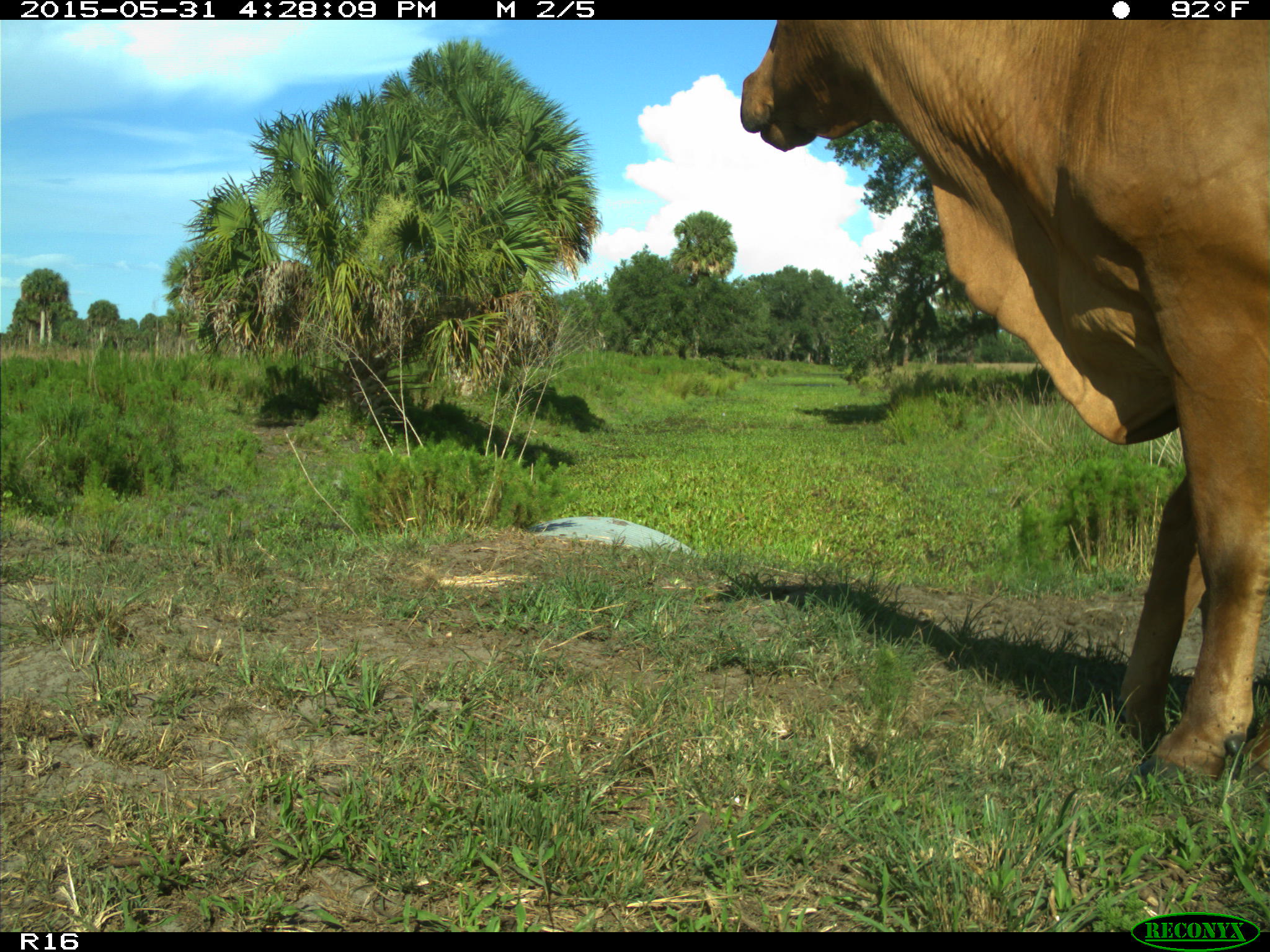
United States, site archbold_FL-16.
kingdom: Animalia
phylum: Chordata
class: Mammalia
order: Artiodactyla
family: Bovidae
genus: Bos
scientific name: Bos taurus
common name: domestic cow